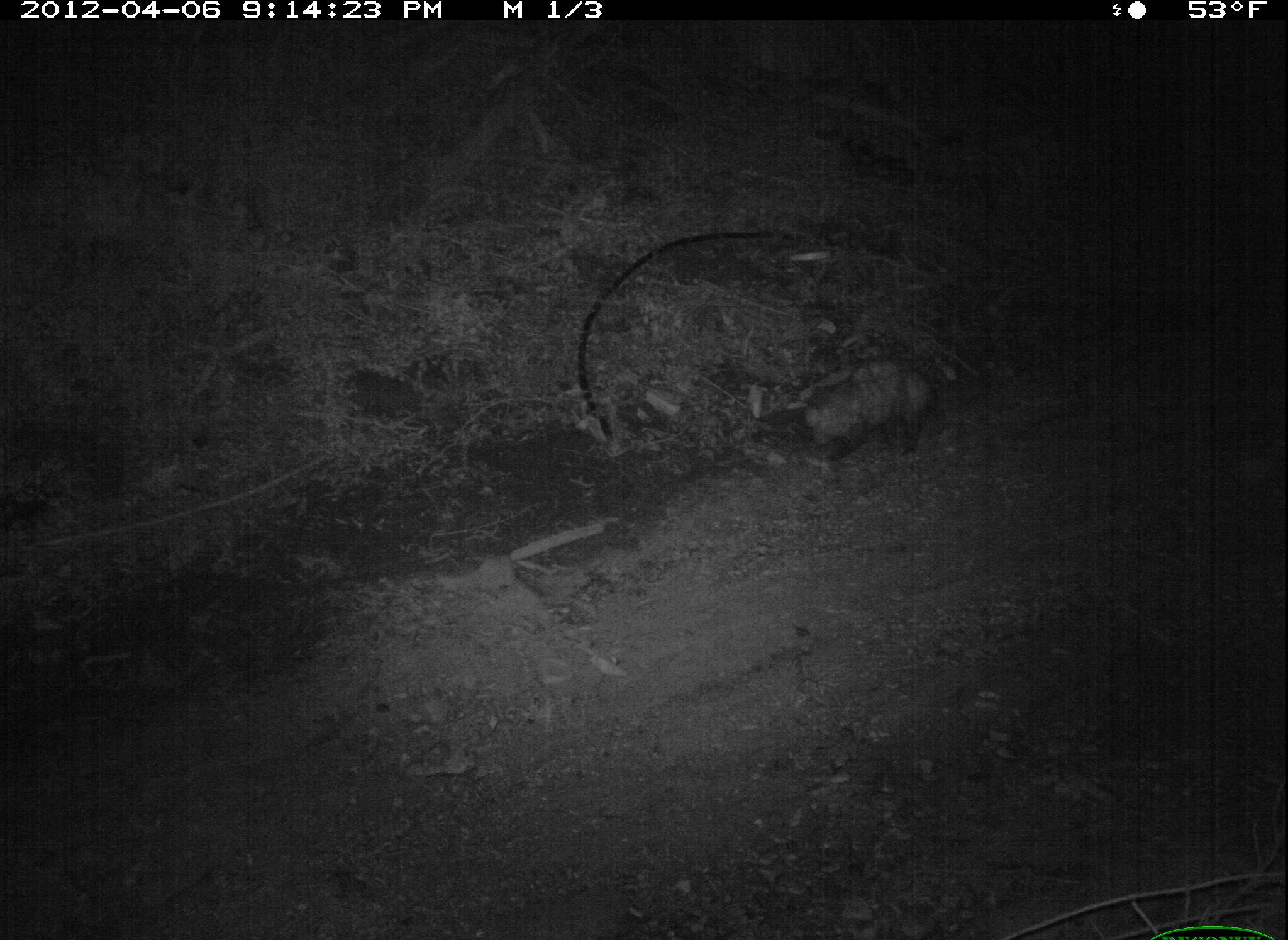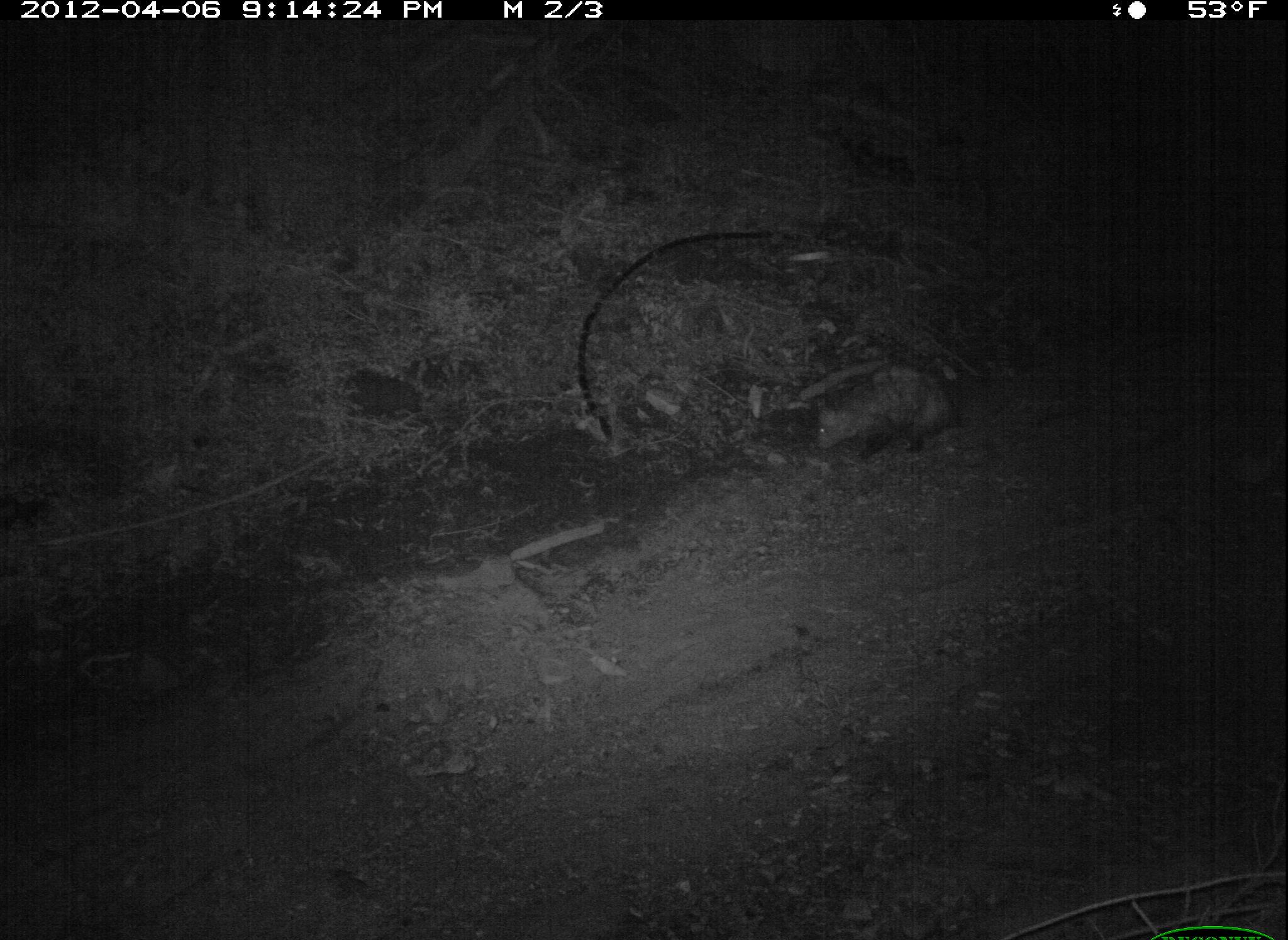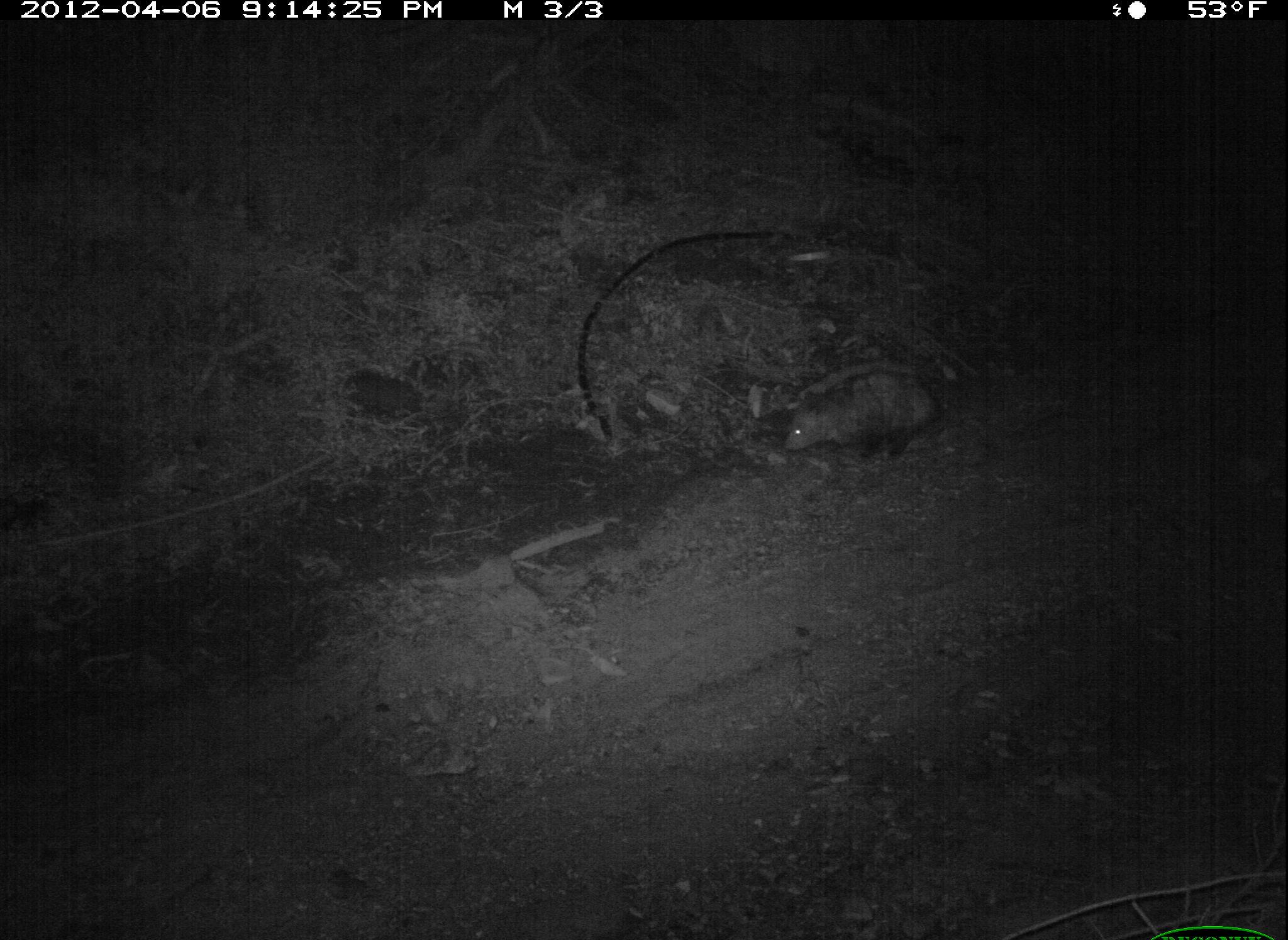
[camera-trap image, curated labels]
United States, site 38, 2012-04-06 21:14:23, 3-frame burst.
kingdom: Animalia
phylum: Chordata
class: Mammalia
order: Didelphimorphia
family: Didelphidae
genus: Didelphis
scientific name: Didelphis virginiana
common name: virginia opossum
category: opossum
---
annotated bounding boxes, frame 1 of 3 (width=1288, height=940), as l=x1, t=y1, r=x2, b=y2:
opossum: l=782, t=358, r=971, b=474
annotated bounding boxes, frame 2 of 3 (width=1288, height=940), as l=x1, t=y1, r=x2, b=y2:
opossum: l=802, t=345, r=985, b=465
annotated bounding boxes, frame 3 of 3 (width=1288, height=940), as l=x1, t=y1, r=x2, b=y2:
opossum: l=776, t=366, r=961, b=470